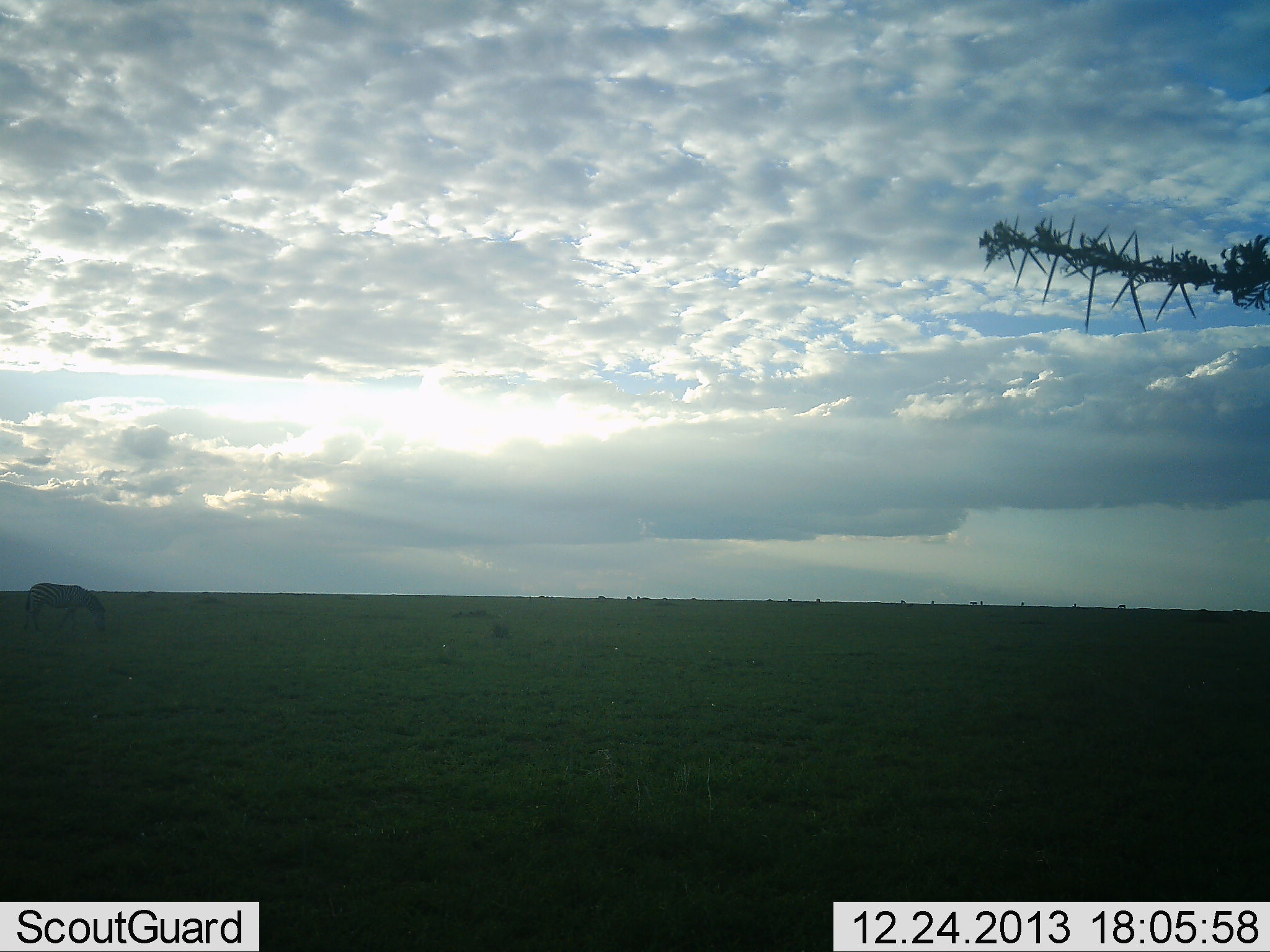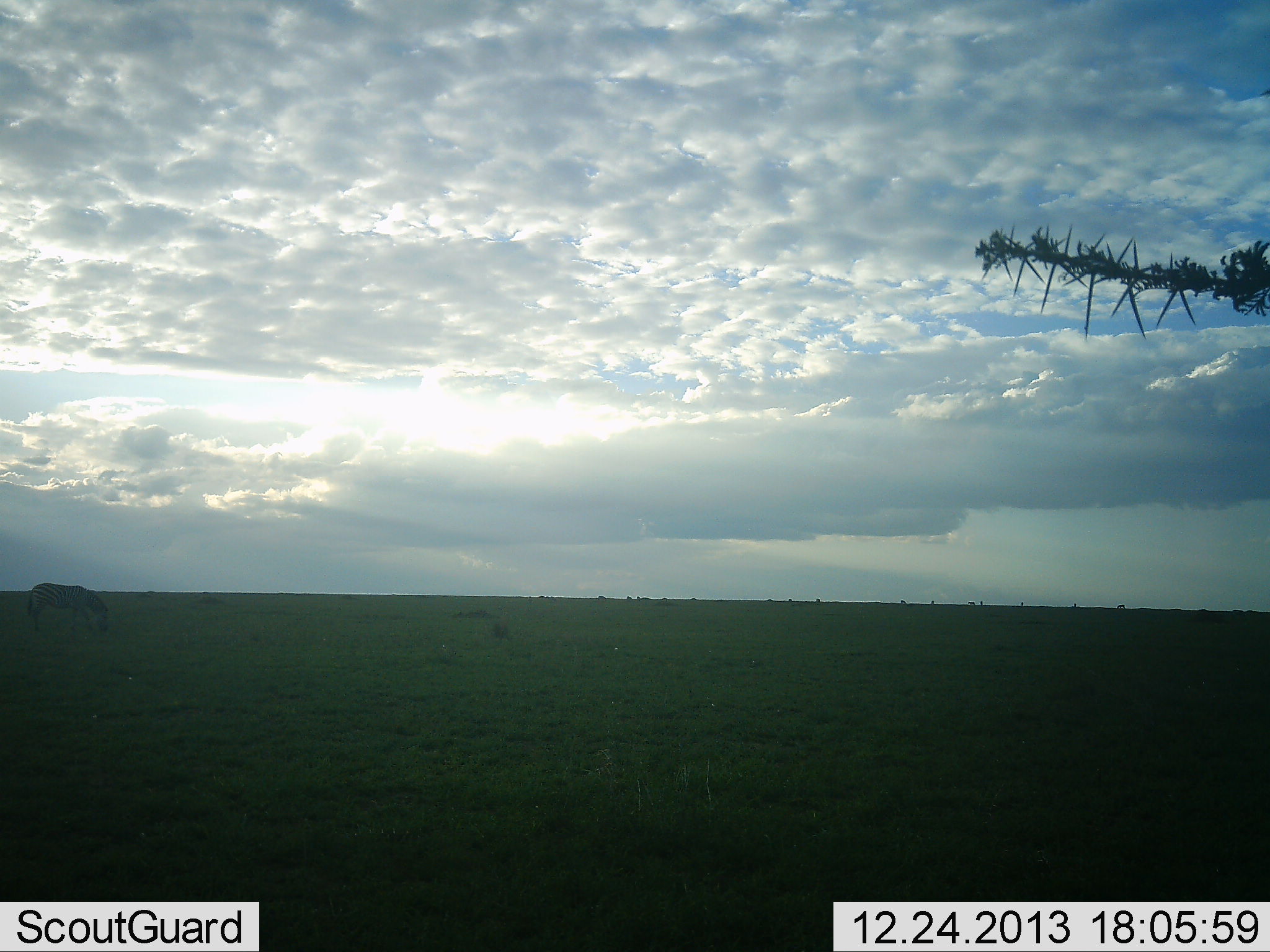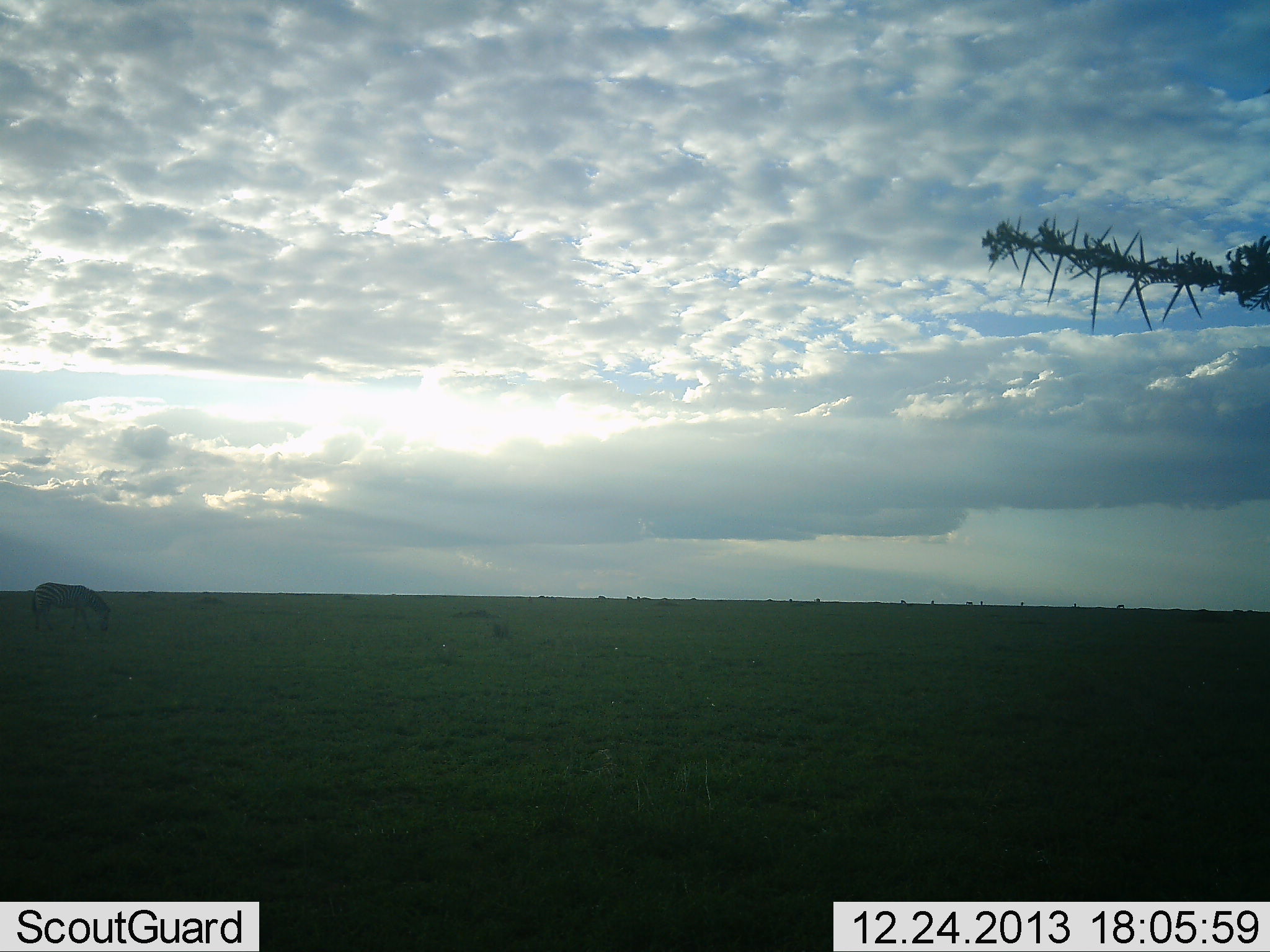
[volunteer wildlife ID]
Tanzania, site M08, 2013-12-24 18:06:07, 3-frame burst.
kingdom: Animalia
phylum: Chordata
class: Mammalia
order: Perissodactyla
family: Equidae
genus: Equus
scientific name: Equus quagga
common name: plains zebra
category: zebra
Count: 1.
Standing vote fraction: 50%.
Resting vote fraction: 0%.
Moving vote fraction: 0%.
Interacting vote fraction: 0%.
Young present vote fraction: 0%.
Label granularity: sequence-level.